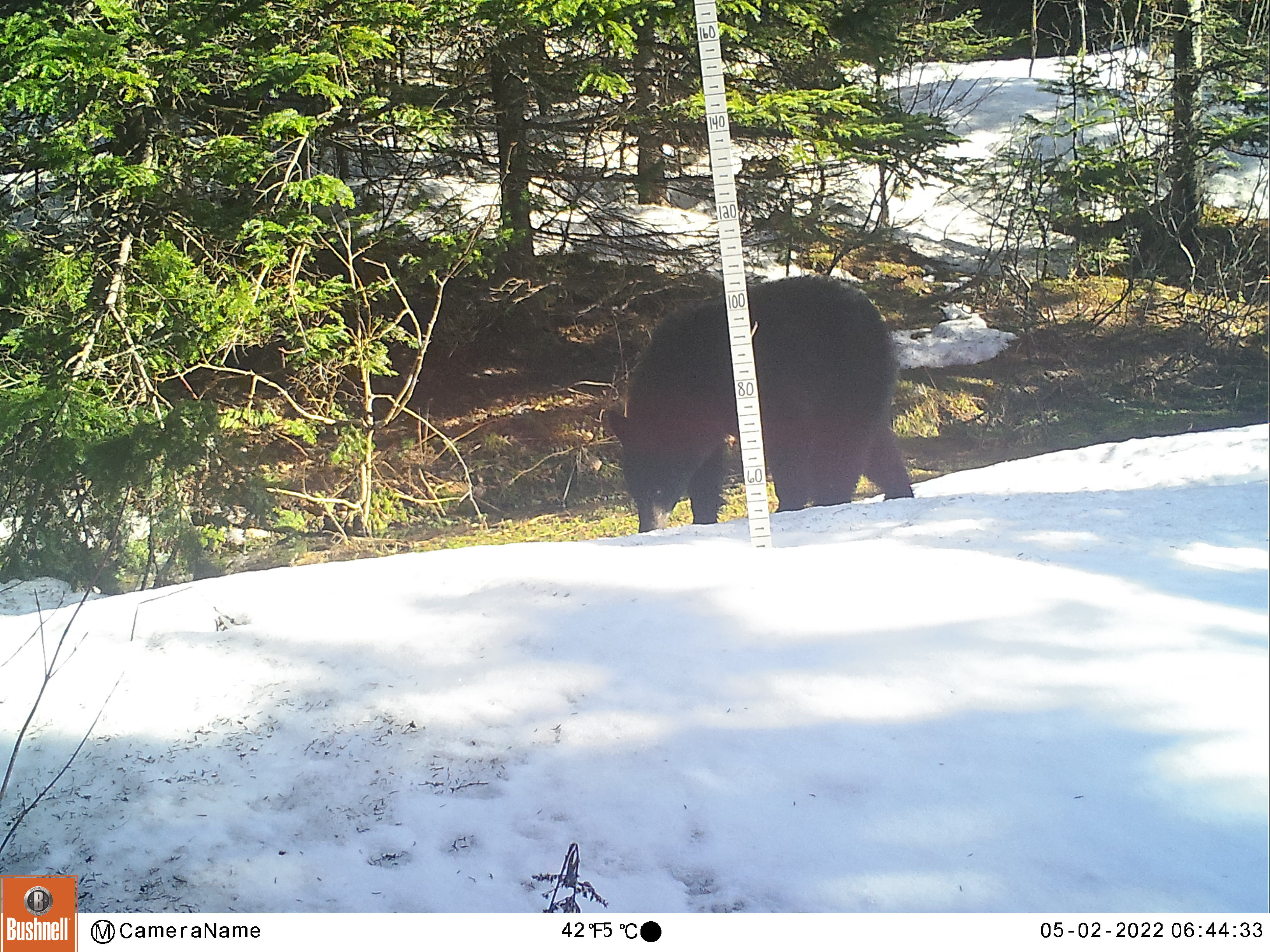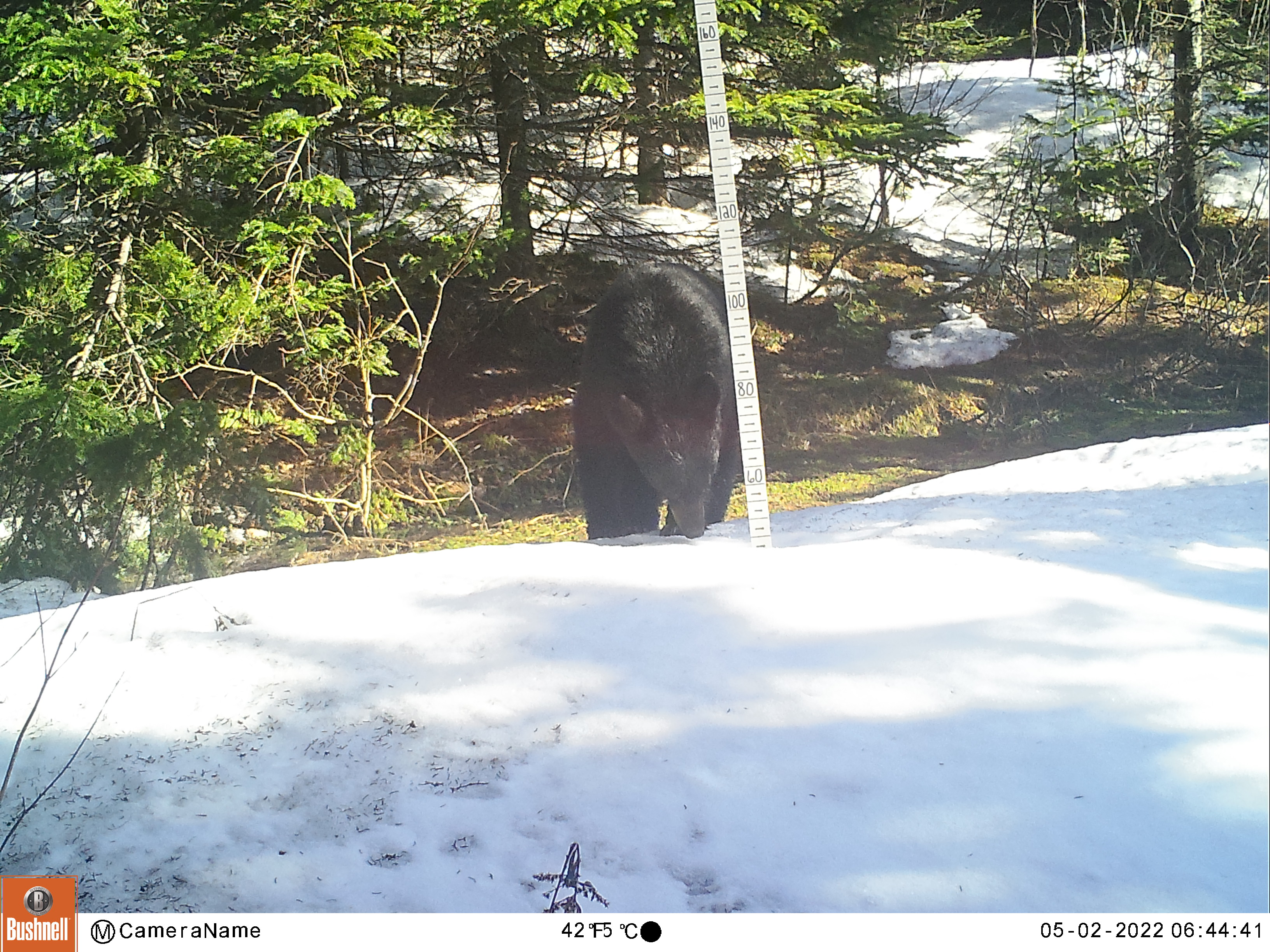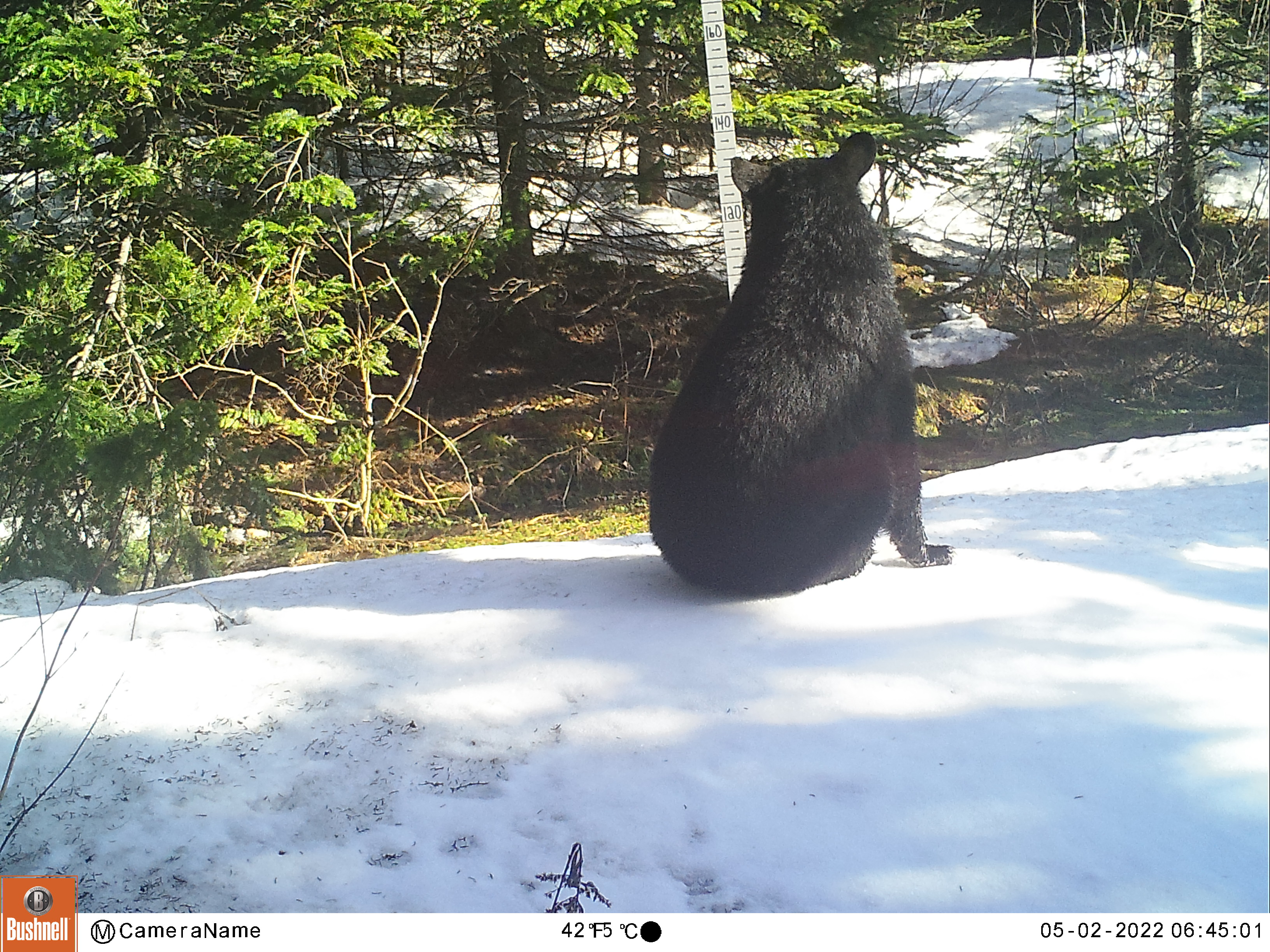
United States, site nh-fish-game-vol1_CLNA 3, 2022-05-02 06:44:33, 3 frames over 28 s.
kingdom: Animalia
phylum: Chordata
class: Mammalia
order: Carnivora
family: Ursidae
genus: Ursus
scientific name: Ursus americanus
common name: black bear